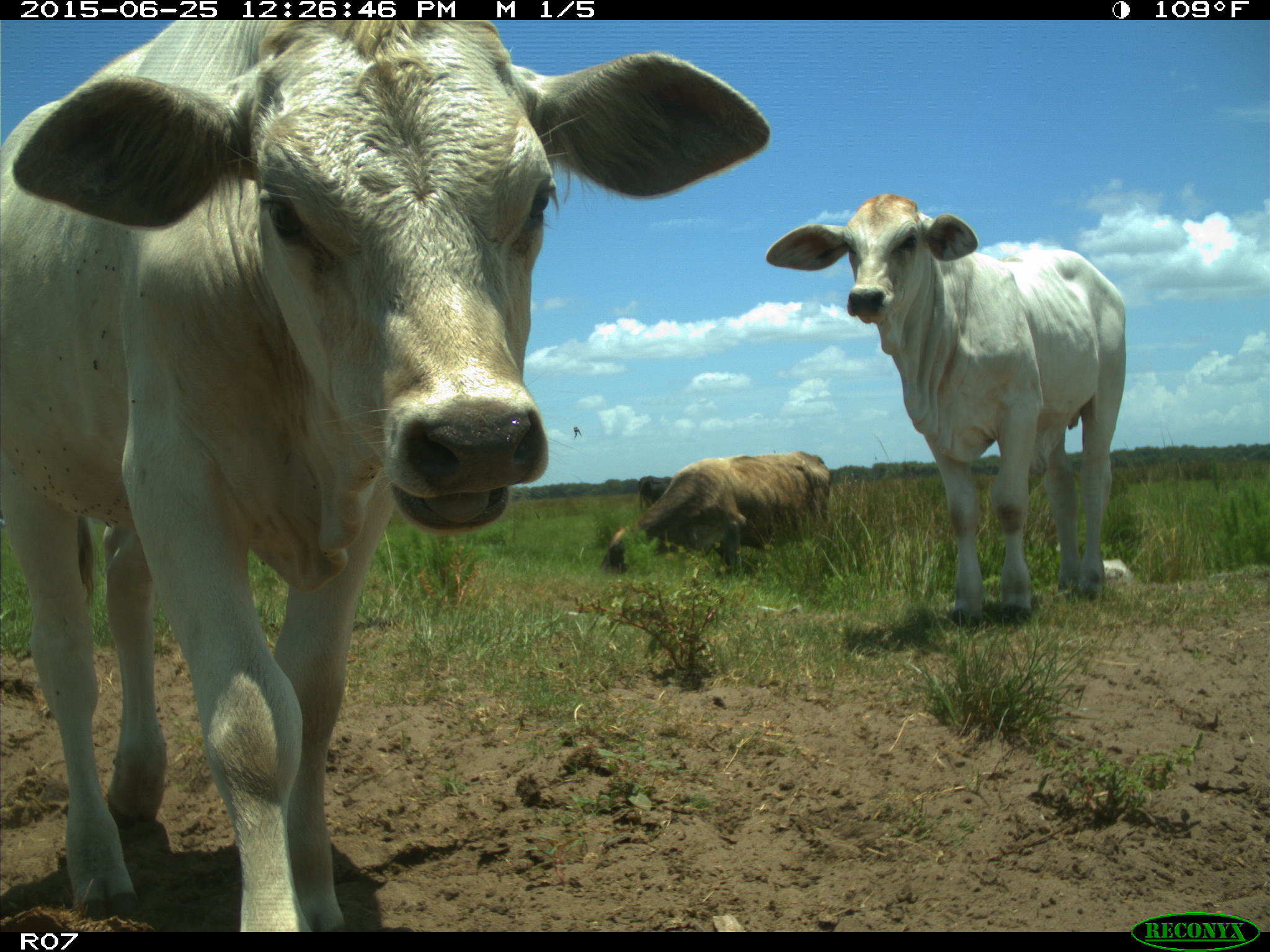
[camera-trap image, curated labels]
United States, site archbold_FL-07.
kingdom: Animalia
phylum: Chordata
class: Mammalia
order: Artiodactyla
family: Bovidae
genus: Bos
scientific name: Bos taurus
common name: domestic cow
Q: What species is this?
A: Bos taurus (domestic cow).